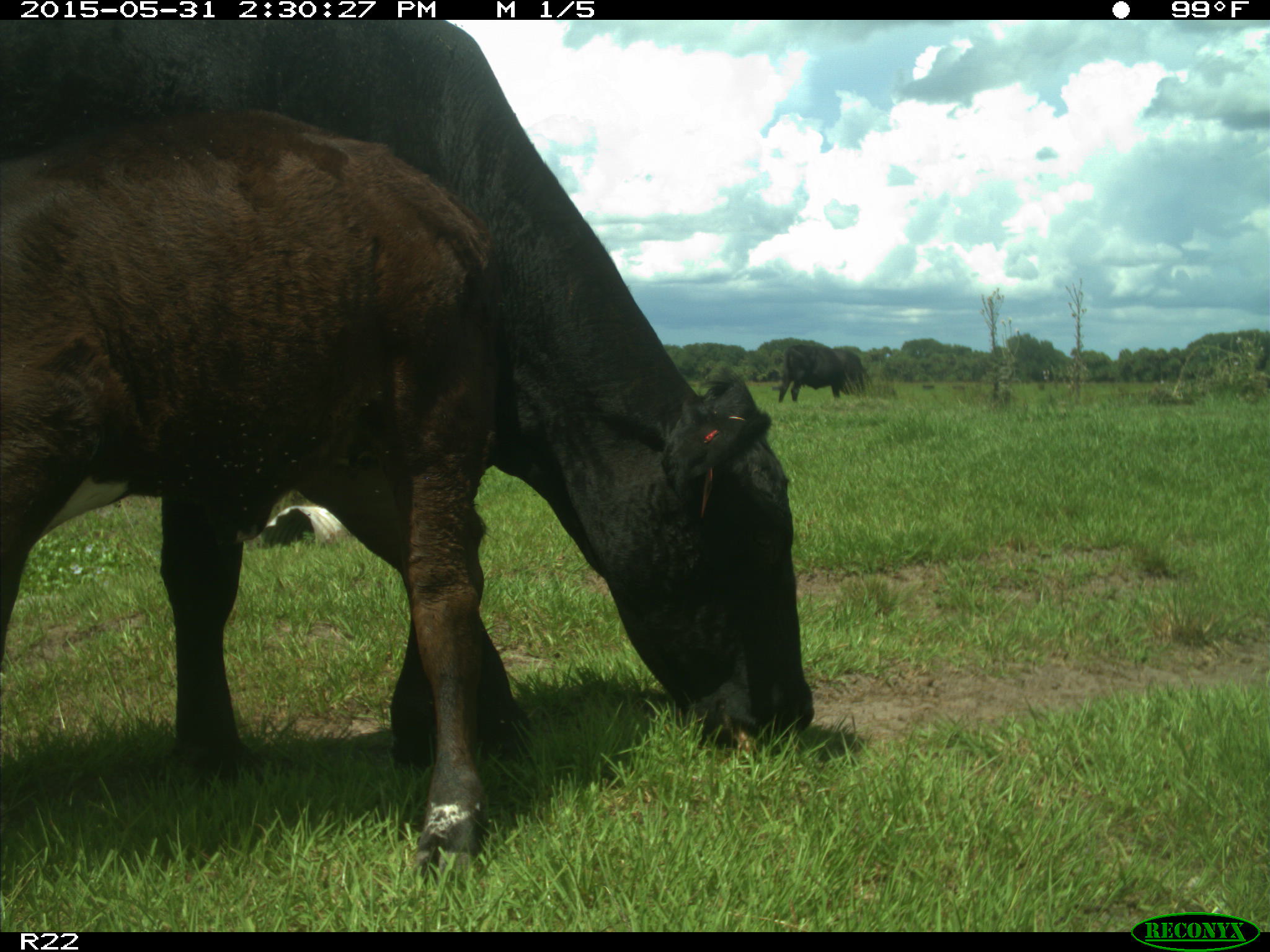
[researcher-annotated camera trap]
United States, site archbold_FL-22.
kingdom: Animalia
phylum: Chordata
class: Mammalia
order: Artiodactyla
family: Bovidae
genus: Bos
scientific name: Bos taurus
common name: domestic cow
Bos taurus (domestic cow).